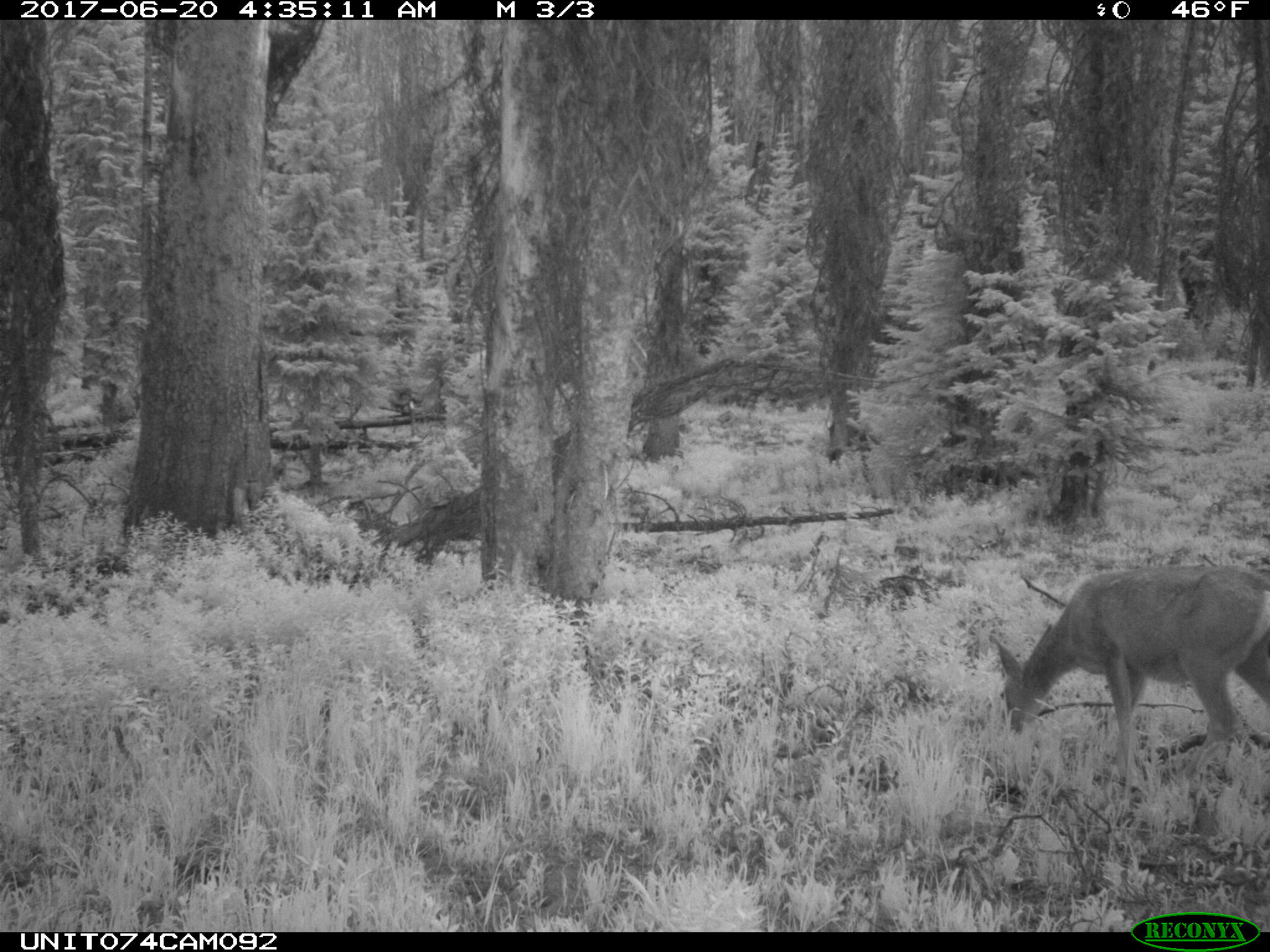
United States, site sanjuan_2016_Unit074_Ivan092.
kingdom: Animalia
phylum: Chordata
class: Mammalia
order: Artiodactyla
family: Cervidae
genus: Odocoileus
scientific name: Odocoileus hemionus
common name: mule deer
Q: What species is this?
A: Odocoileus hemionus (mule deer).